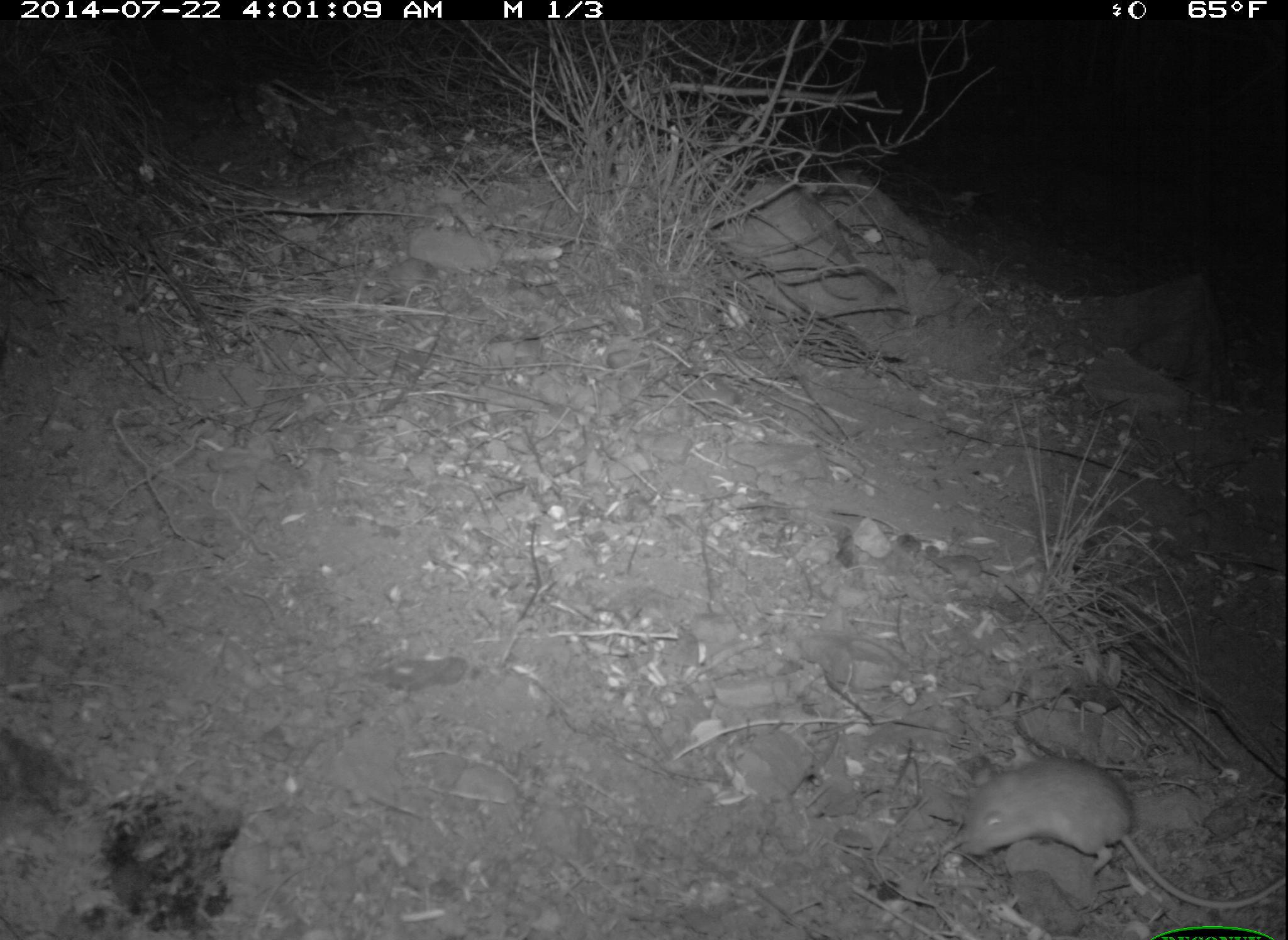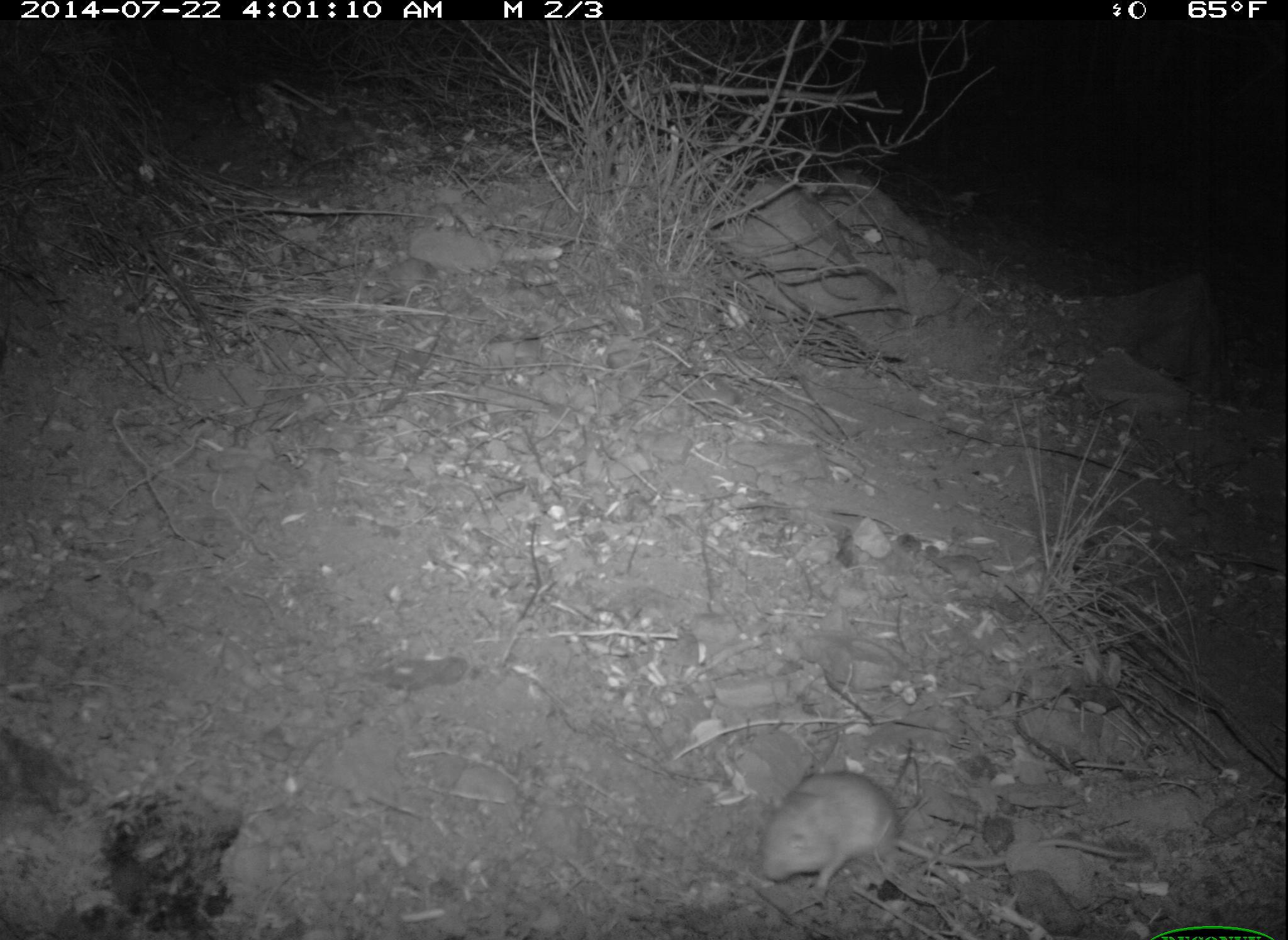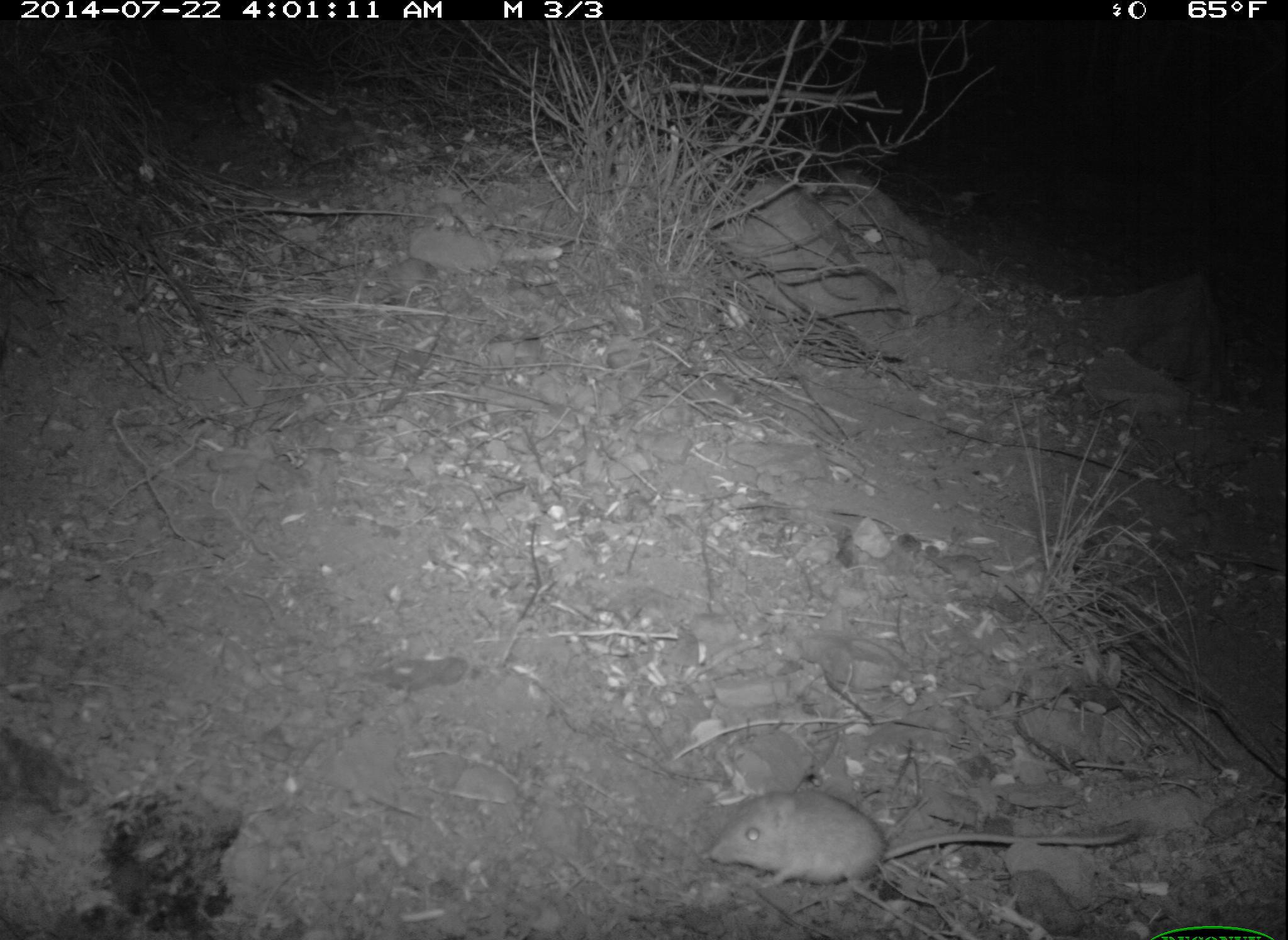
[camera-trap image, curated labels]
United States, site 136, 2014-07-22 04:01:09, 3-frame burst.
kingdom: Animalia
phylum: Chordata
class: Mammalia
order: Rodentia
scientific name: Rodentia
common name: rodent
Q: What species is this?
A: Rodent (Rodentia).